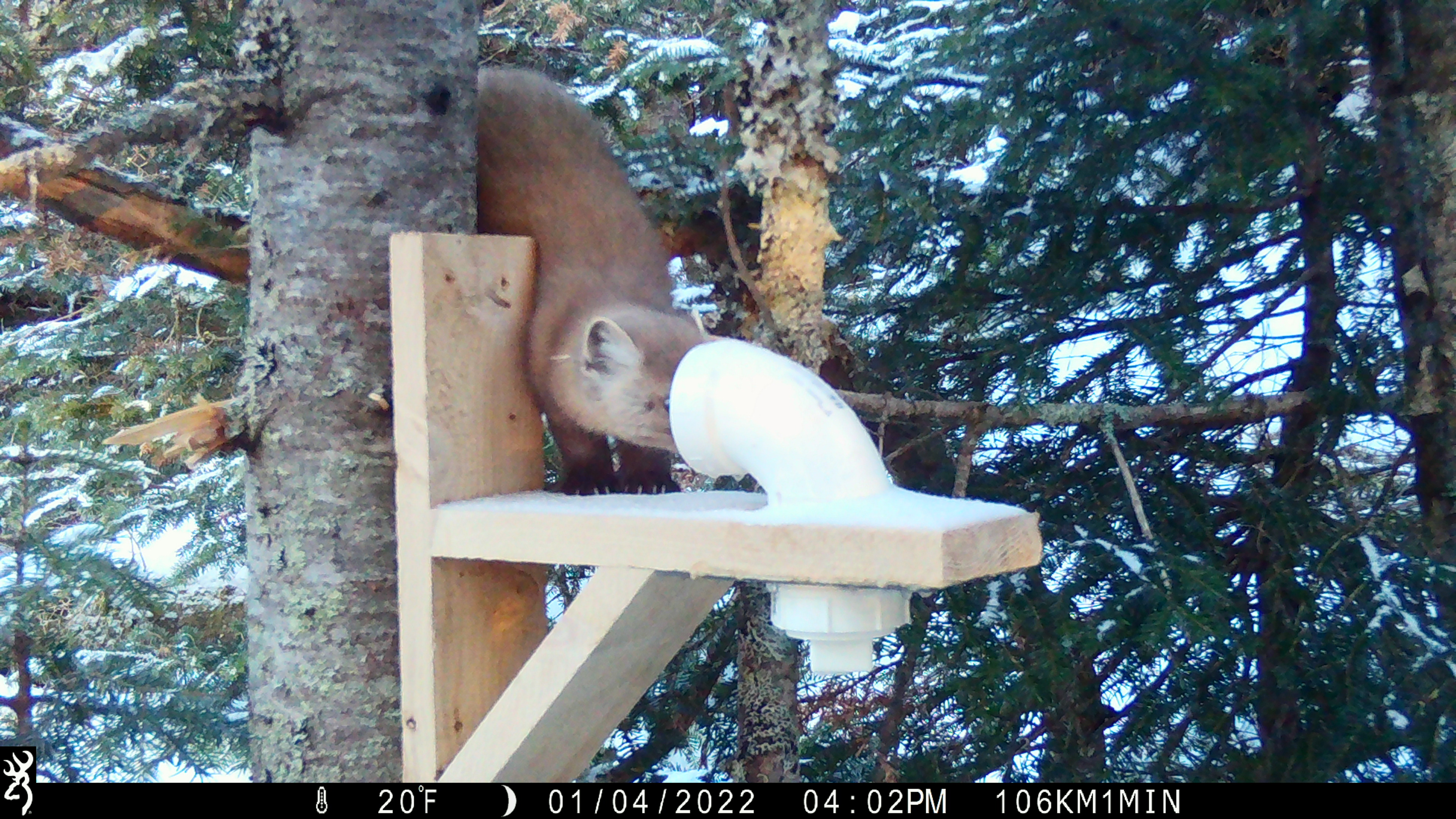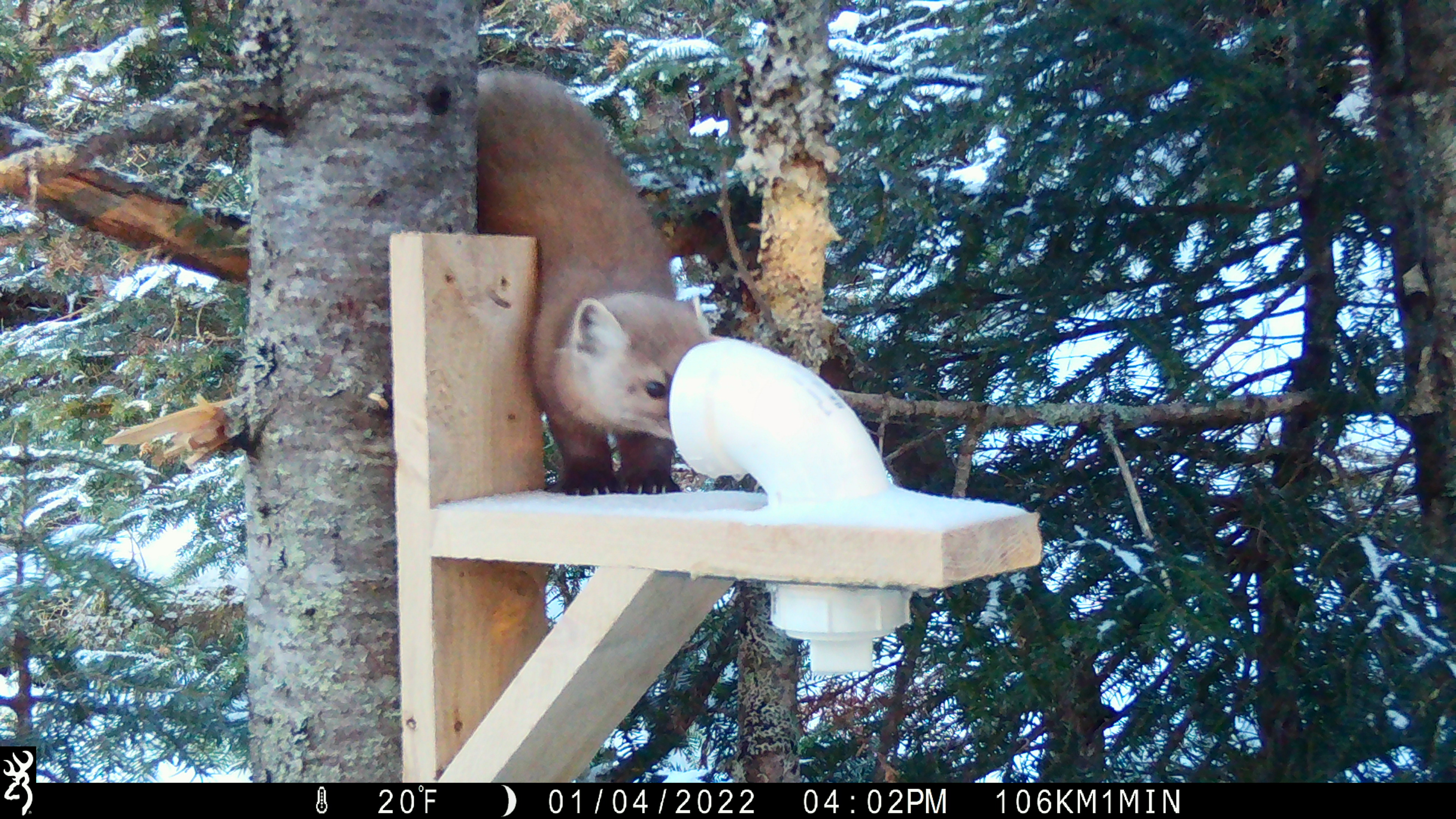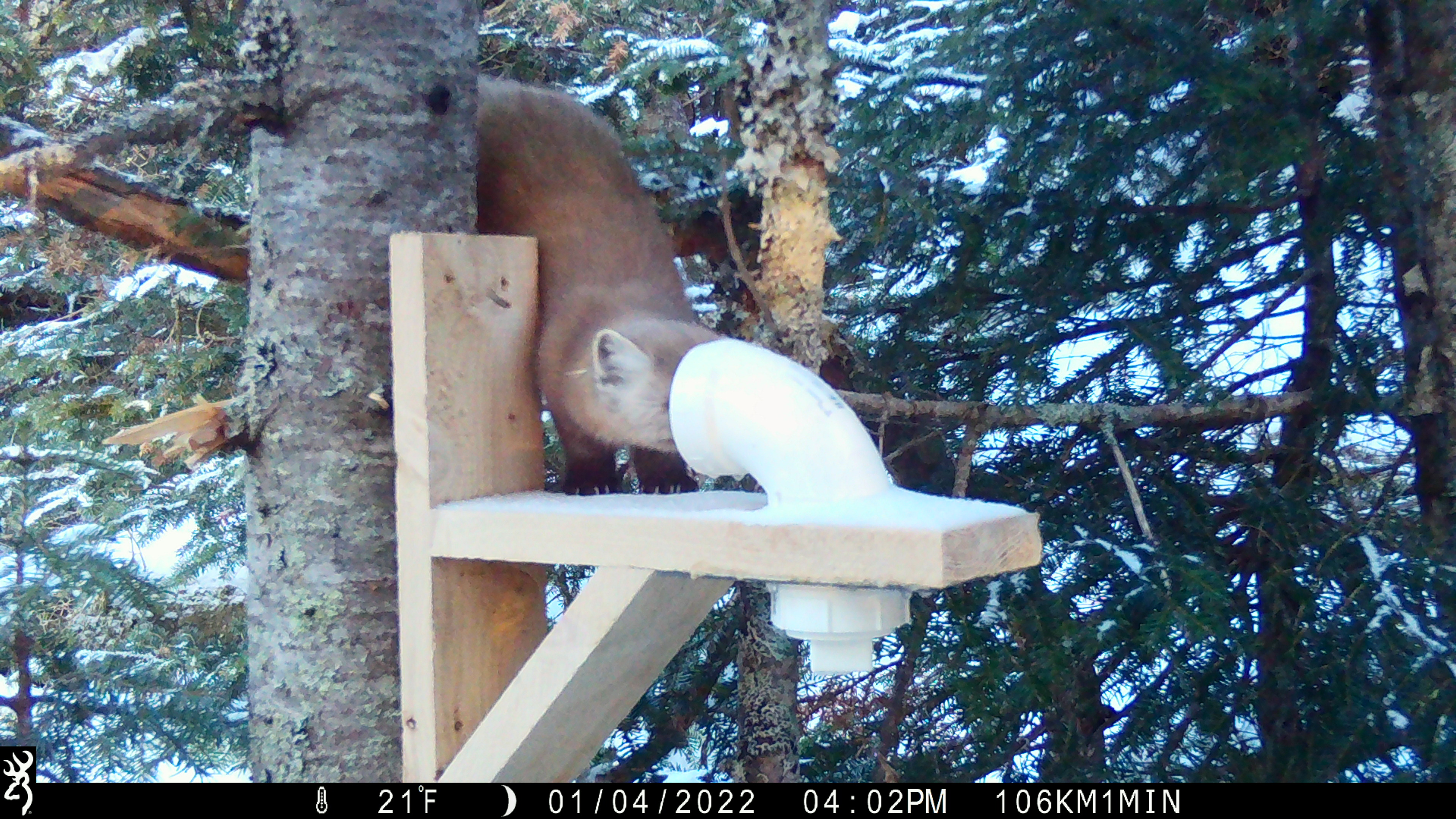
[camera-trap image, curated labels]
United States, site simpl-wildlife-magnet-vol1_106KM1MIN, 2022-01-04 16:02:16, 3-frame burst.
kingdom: Animalia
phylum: Chordata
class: Mammalia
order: Carnivora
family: Mustelidae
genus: Martes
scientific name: Martes americana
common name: american marten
American marten (Martes americana).